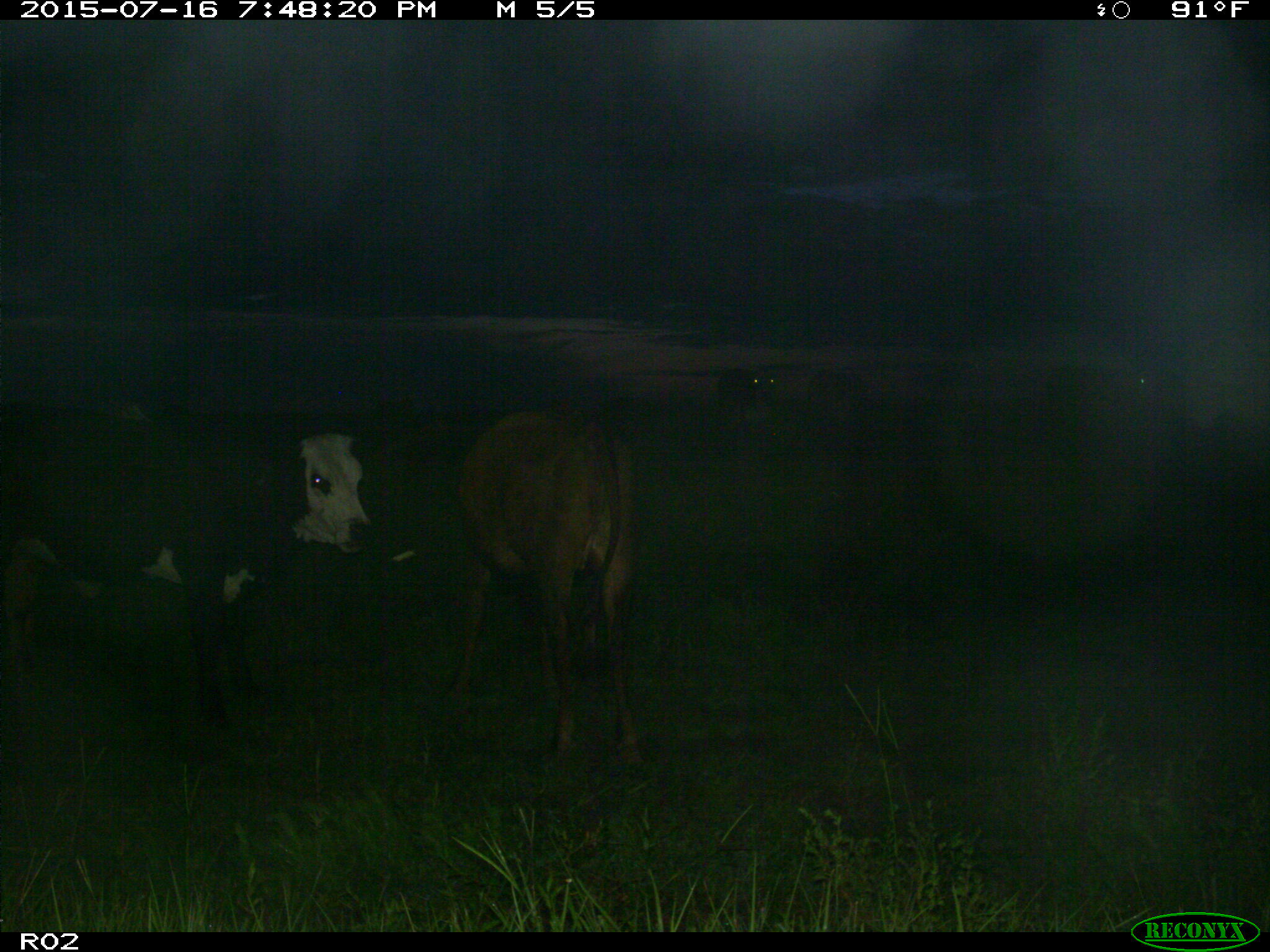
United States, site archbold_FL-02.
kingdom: Animalia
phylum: Chordata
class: Mammalia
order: Artiodactyla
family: Bovidae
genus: Bos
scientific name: Bos taurus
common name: domestic cow